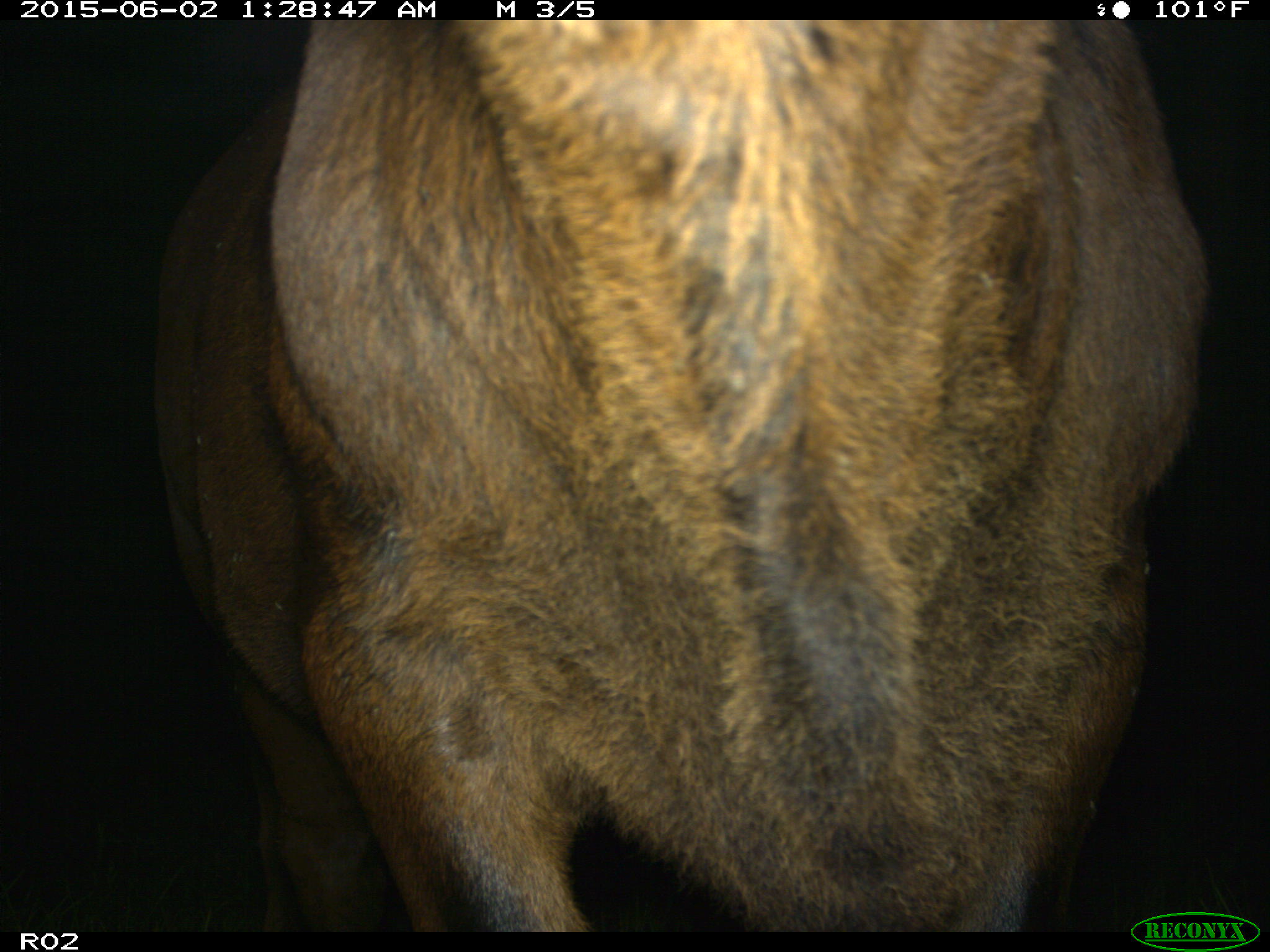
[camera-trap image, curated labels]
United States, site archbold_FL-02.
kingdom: Animalia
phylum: Chordata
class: Mammalia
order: Artiodactyla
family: Bovidae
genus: Bos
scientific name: Bos taurus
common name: domestic cow